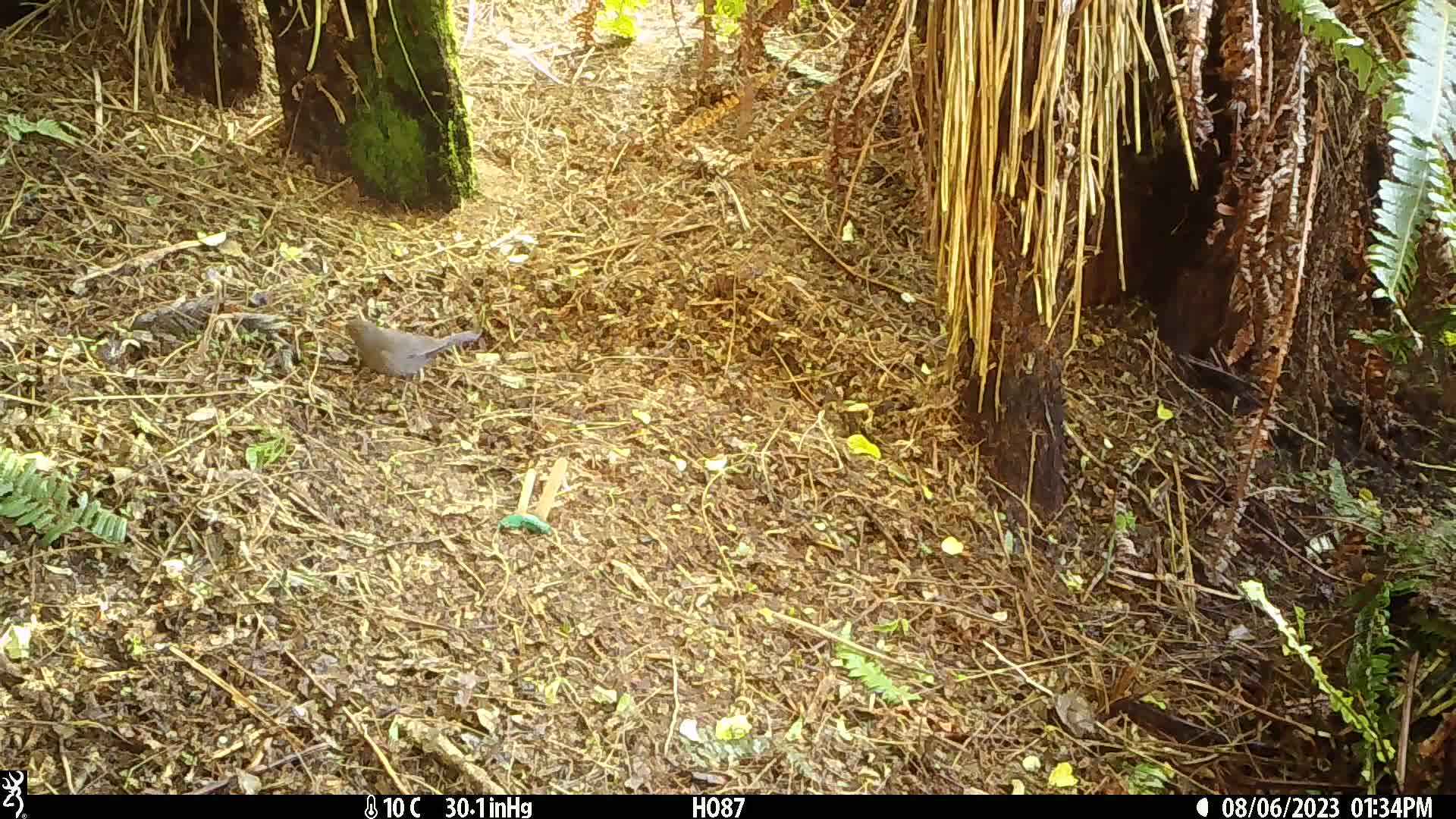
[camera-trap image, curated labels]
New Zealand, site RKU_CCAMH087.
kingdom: Animalia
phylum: Chordata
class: Aves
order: Passeriformes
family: Turdidae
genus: Turdus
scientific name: Turdus merula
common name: eurasian blackbird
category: blackbird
Blackbird (eurasian blackbird) (Turdus merula).